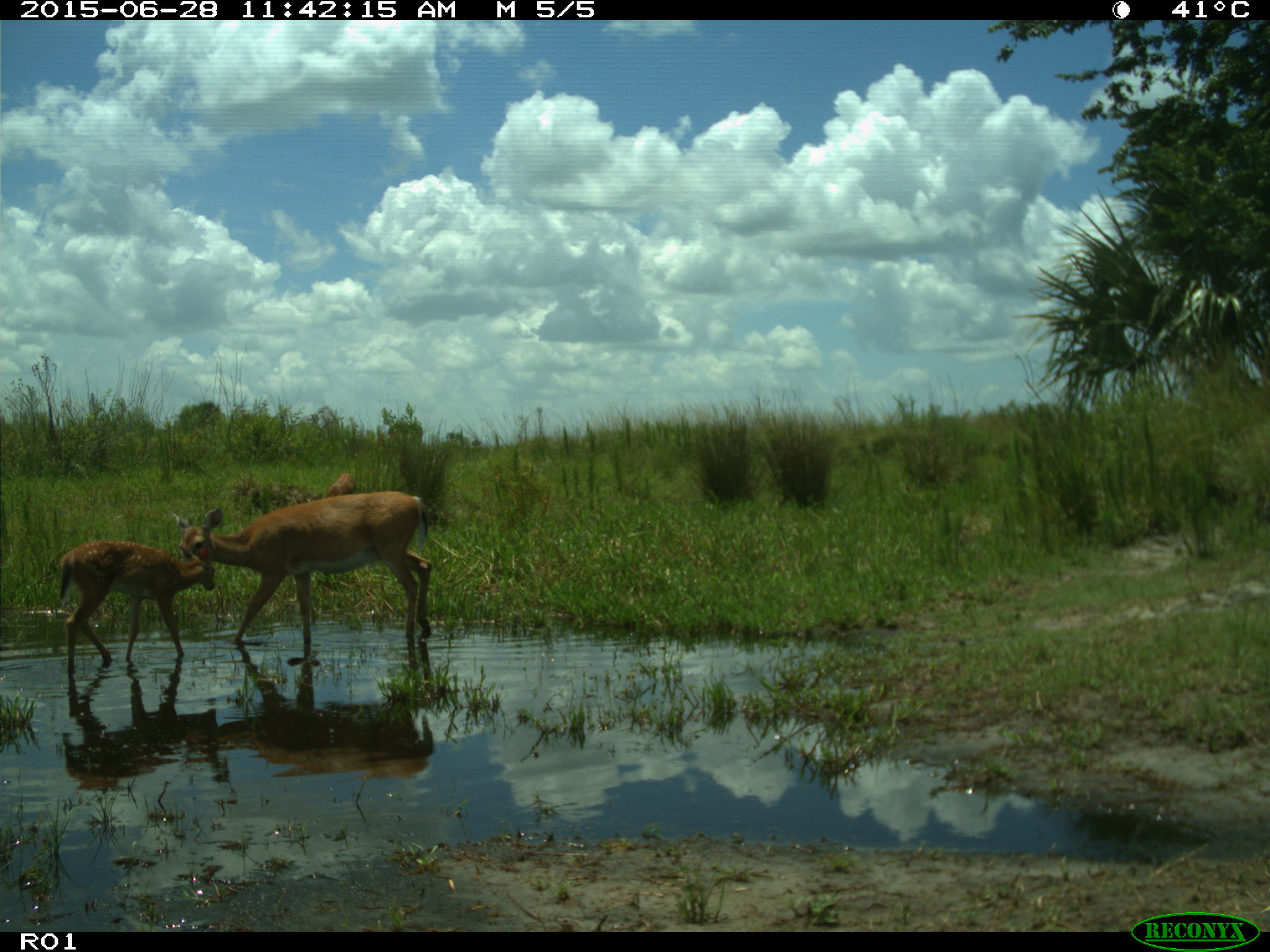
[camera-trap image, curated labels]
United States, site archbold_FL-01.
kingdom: Animalia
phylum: Chordata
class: Mammalia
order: Artiodactyla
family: Cervidae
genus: Odocoileus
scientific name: Odocoileus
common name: deer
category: unidentified deer